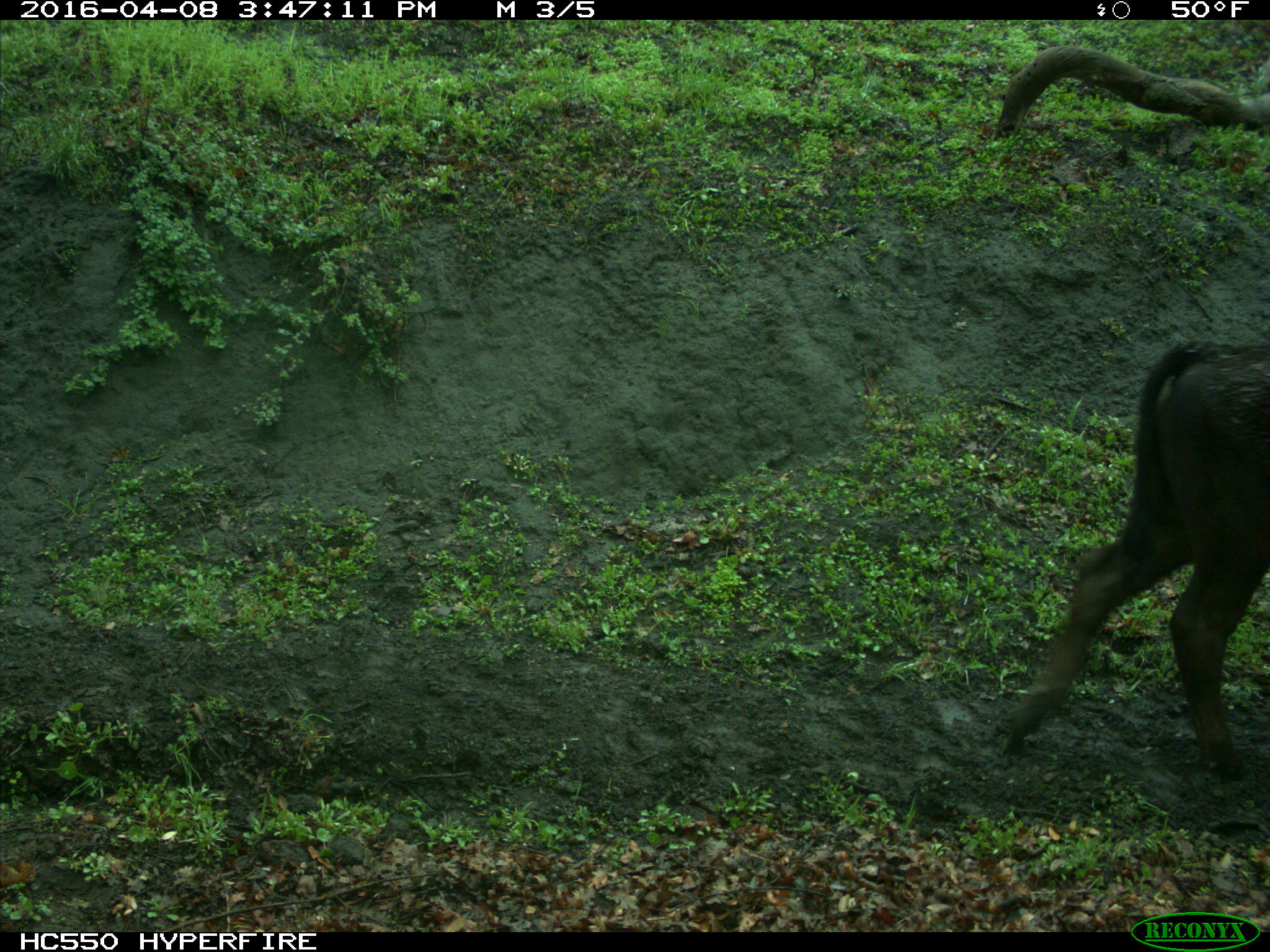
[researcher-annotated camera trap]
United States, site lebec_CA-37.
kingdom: Animalia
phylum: Chordata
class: Mammalia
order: Artiodactyla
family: Bovidae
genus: Bos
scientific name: Bos taurus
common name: domestic cow